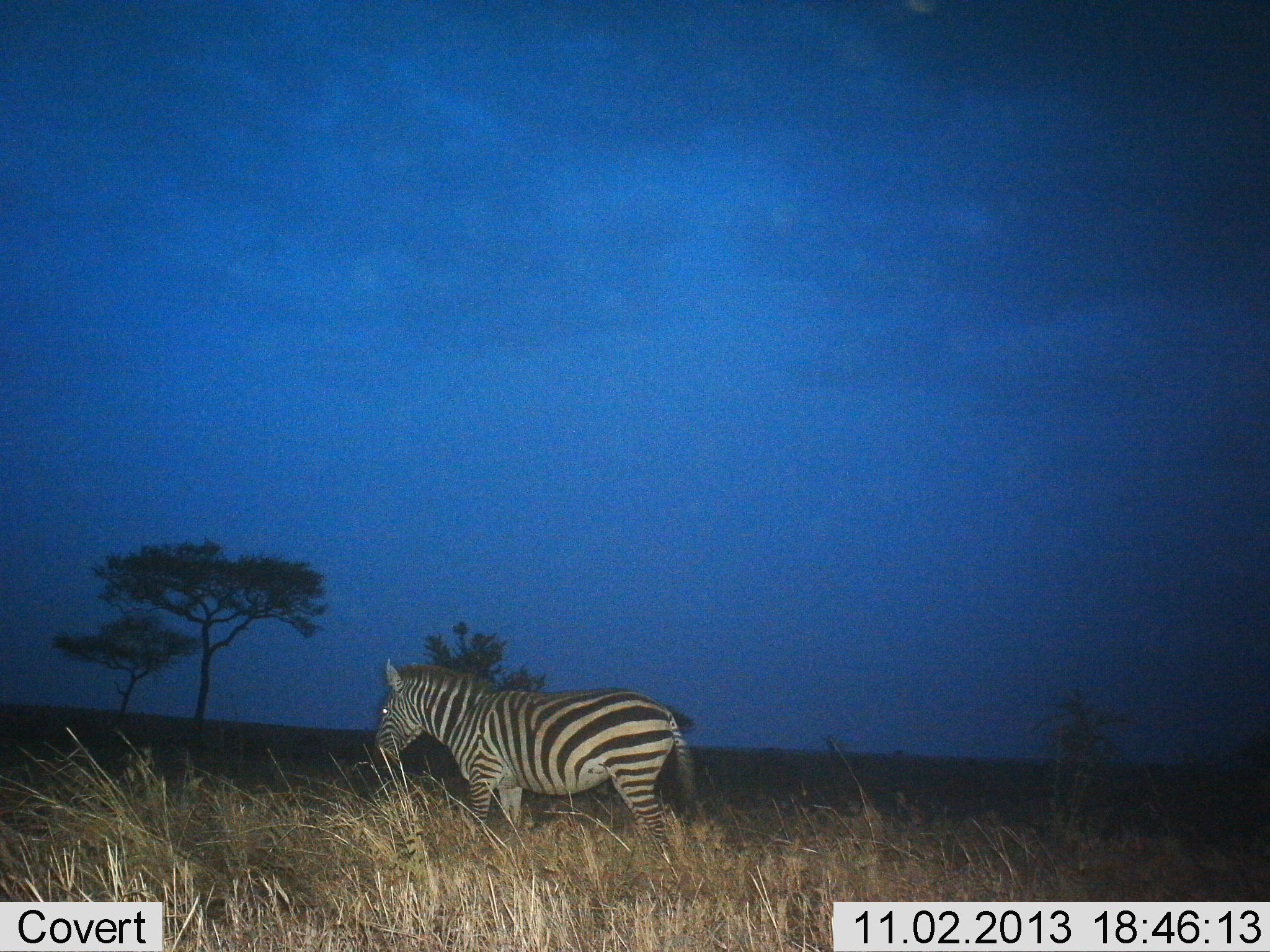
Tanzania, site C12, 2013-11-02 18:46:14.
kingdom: Animalia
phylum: Chordata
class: Mammalia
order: Perissodactyla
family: Equidae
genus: Equus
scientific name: Equus quagga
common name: plains zebra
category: zebra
Zebra (plains zebra) (Equus quagga), count 1. Behavior (volunteer vote fractions): standing 70%, resting 0%, moving 30%, interacting 0%. Young present (vote fraction): 0%. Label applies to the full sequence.